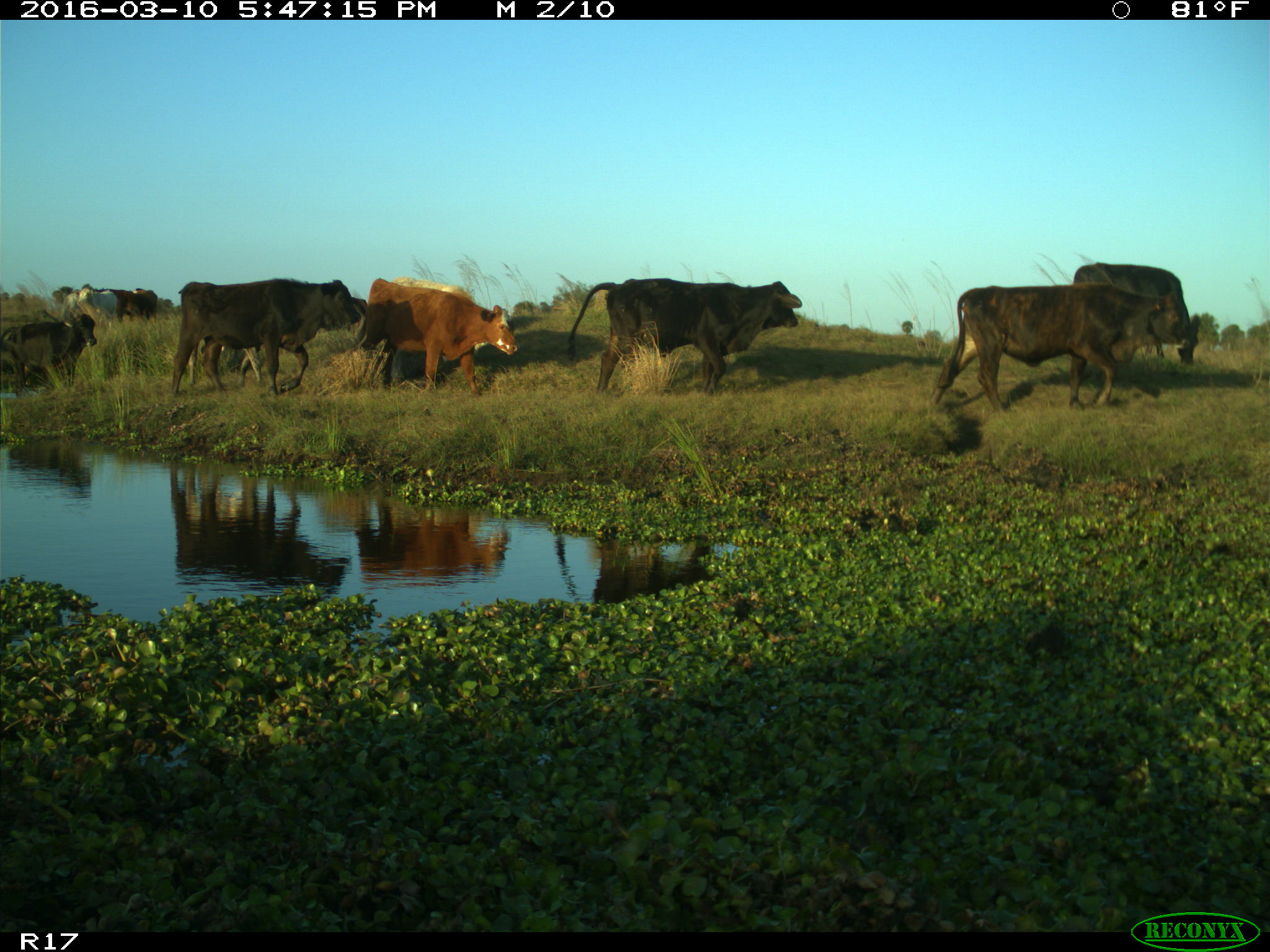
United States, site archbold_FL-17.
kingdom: Animalia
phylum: Chordata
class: Mammalia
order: Artiodactyla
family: Bovidae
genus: Bos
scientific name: Bos taurus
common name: domestic cow